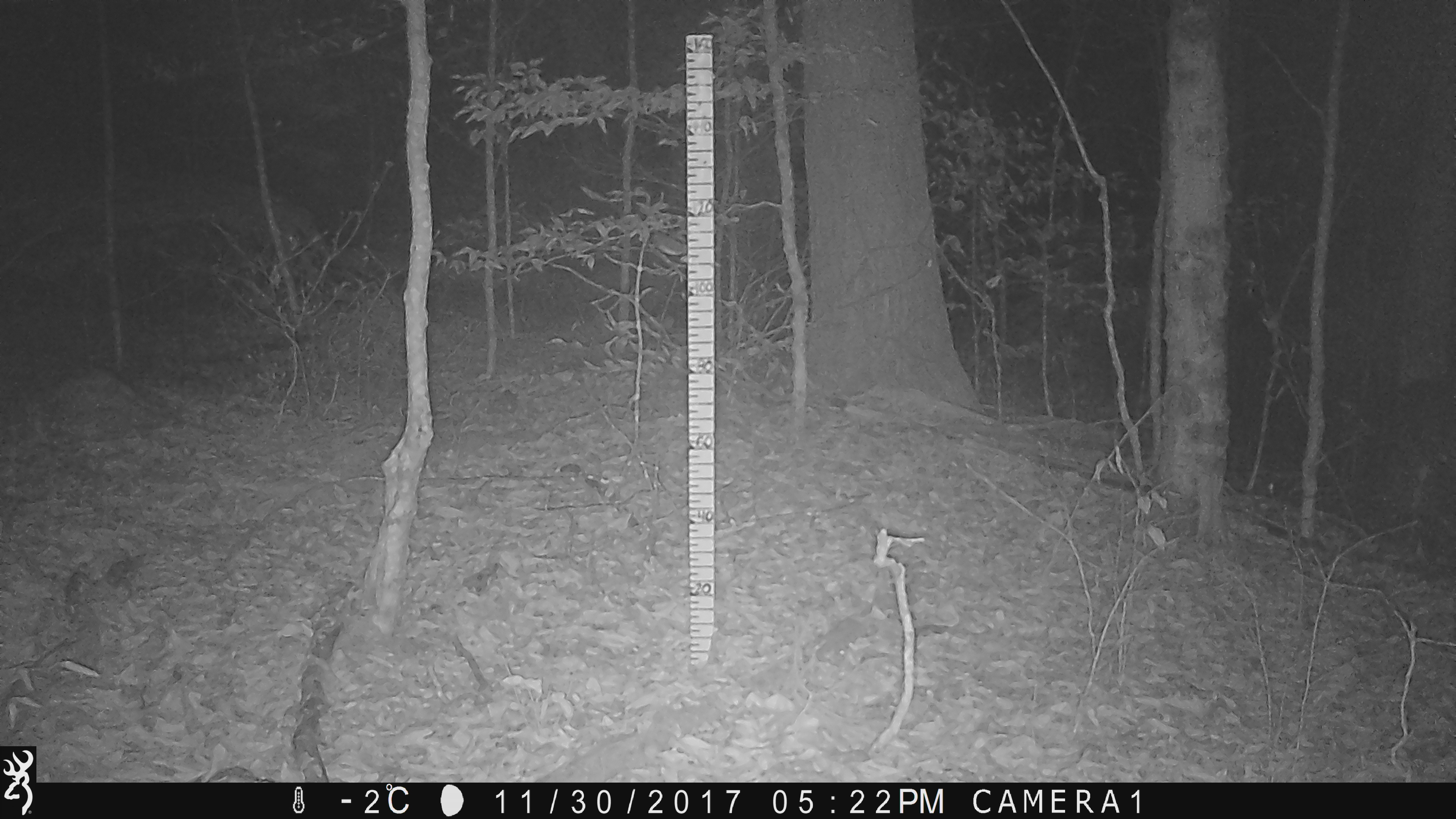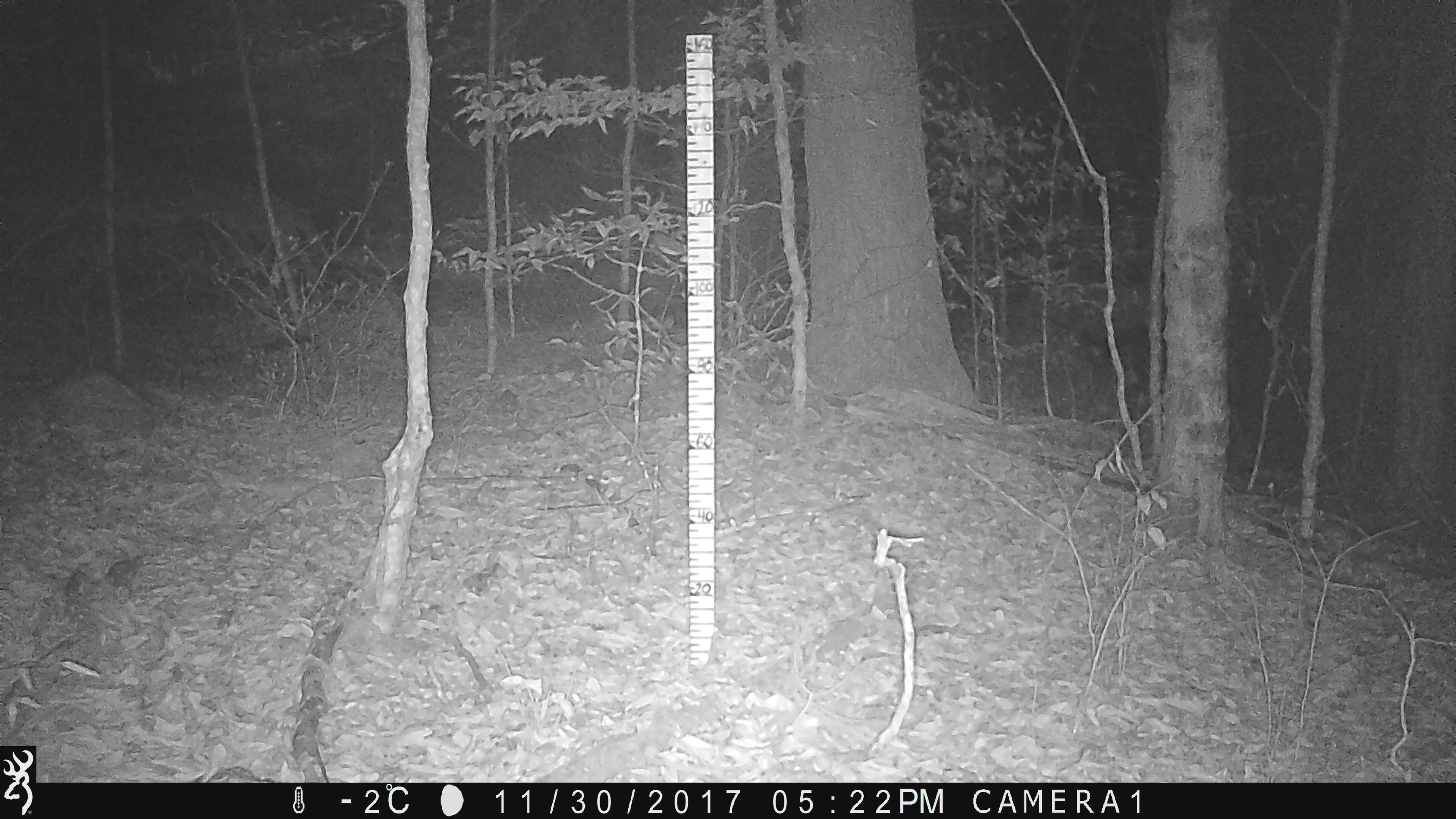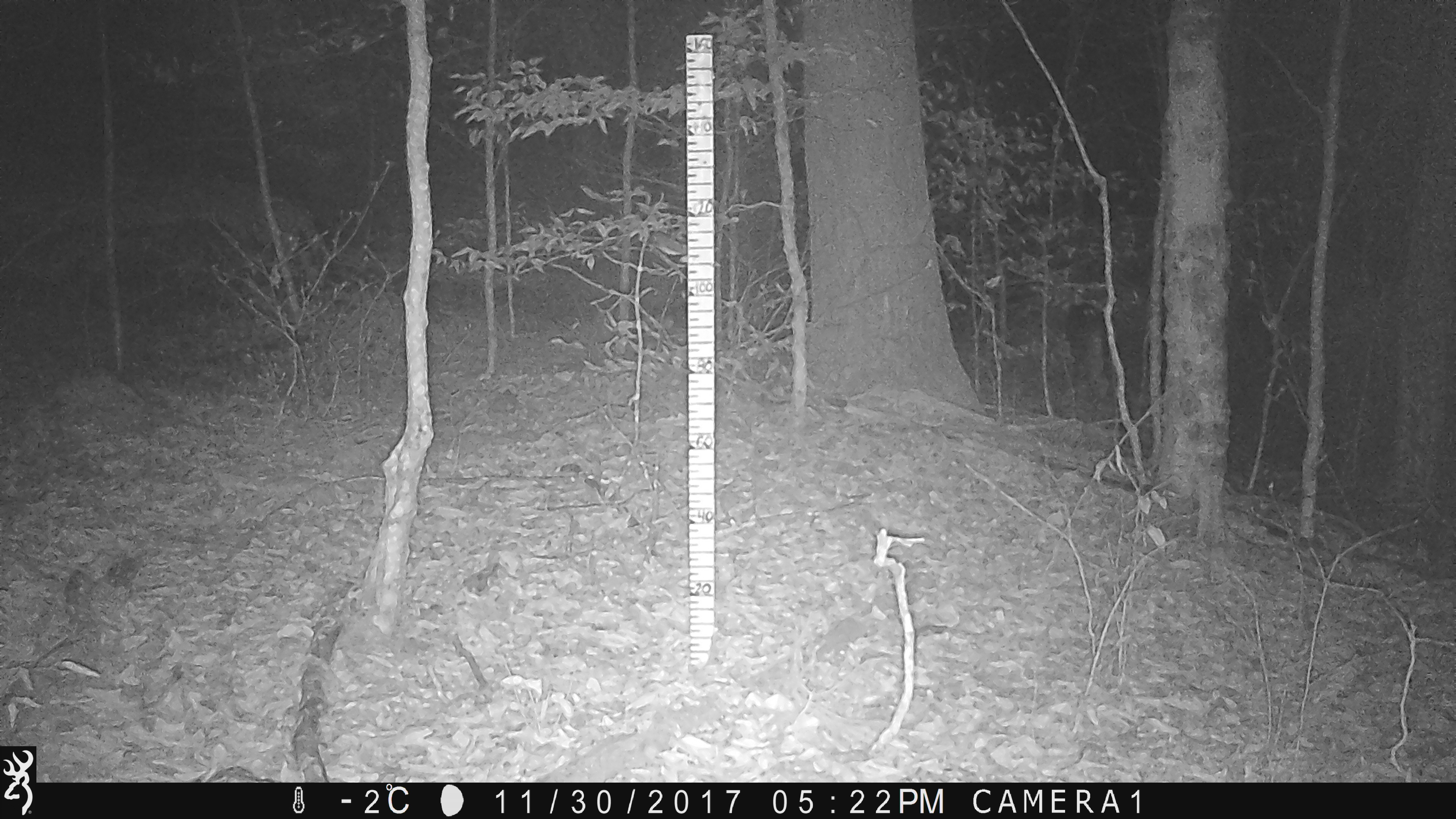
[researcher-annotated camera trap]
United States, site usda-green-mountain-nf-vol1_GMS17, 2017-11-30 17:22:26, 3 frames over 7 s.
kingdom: Animalia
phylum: Chordata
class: Mammalia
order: Artiodactyla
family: Cervidae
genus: Odocoileus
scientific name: Odocoileus virginianus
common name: white-tailed deer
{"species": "white-tailed deer (Odocoileus virginianus)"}